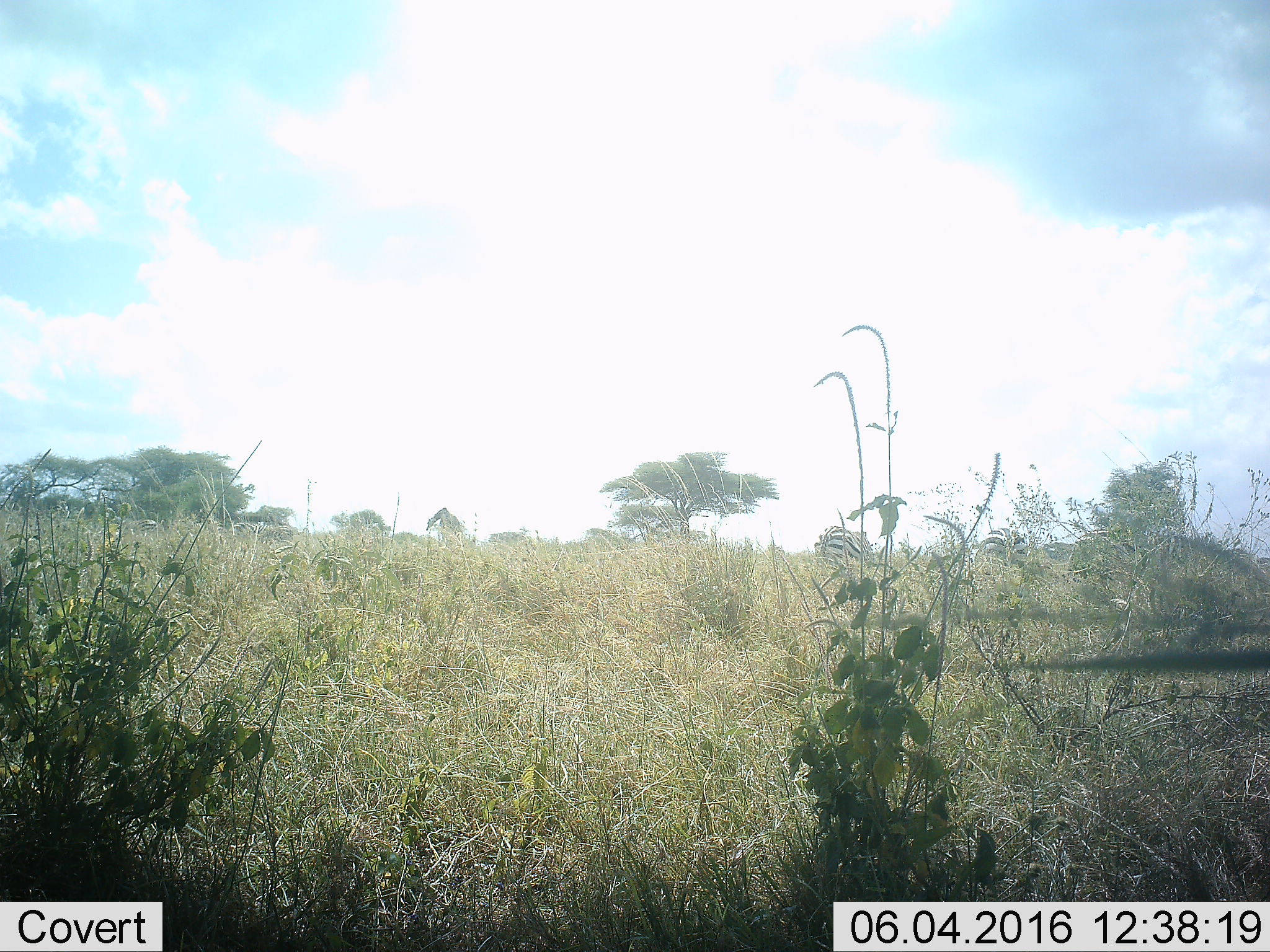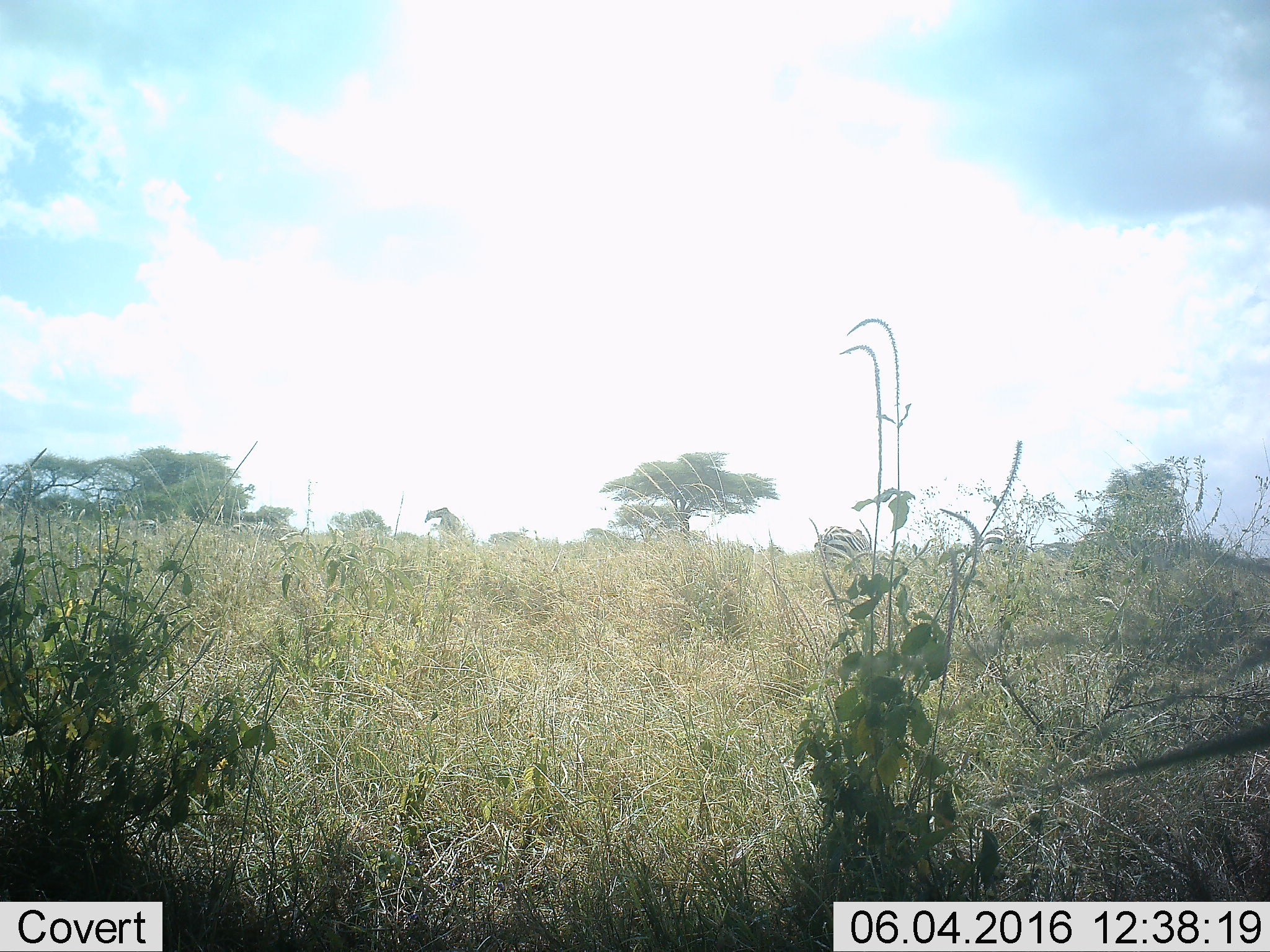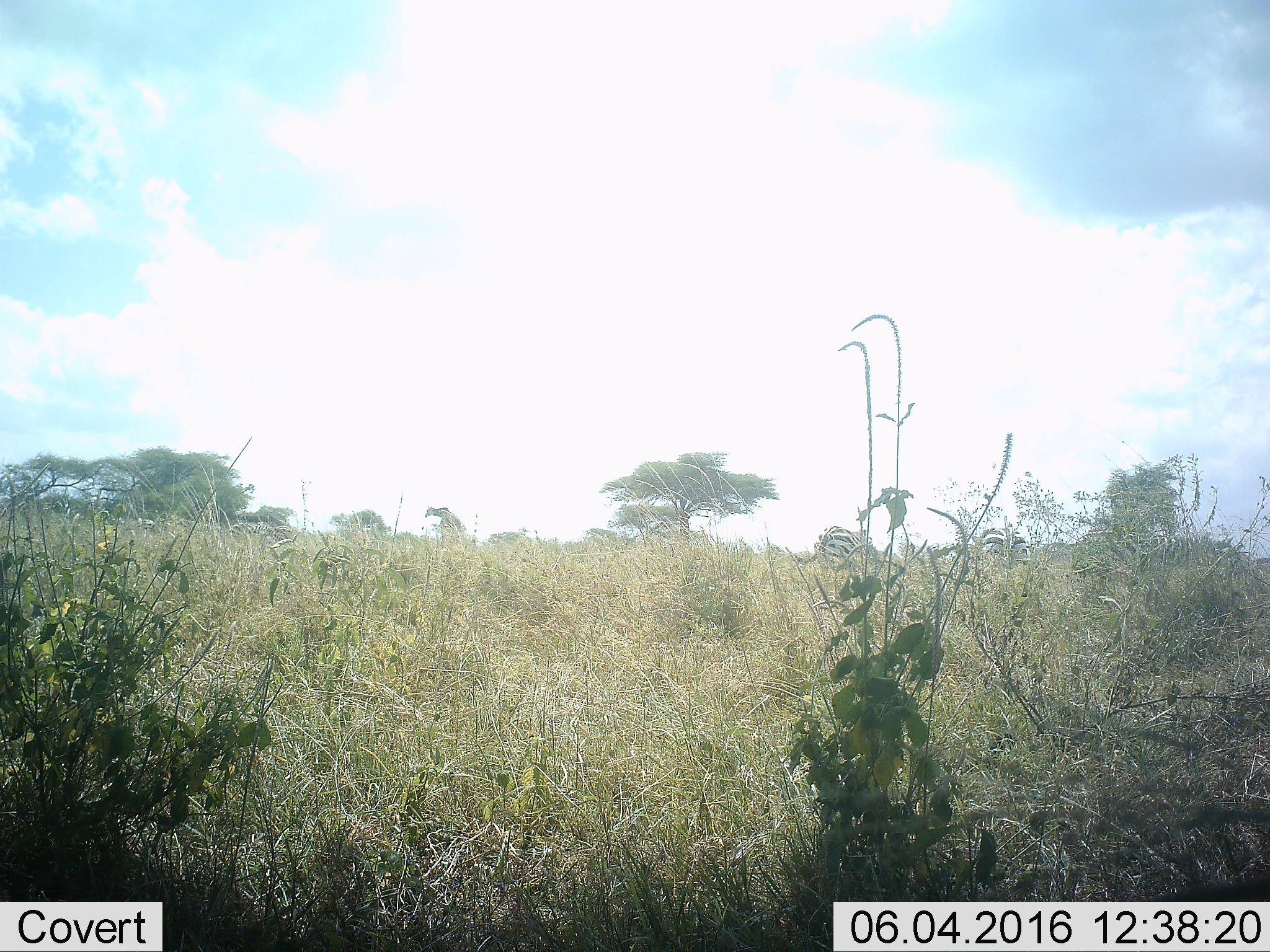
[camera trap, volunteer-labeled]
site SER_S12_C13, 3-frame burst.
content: unidentified animal